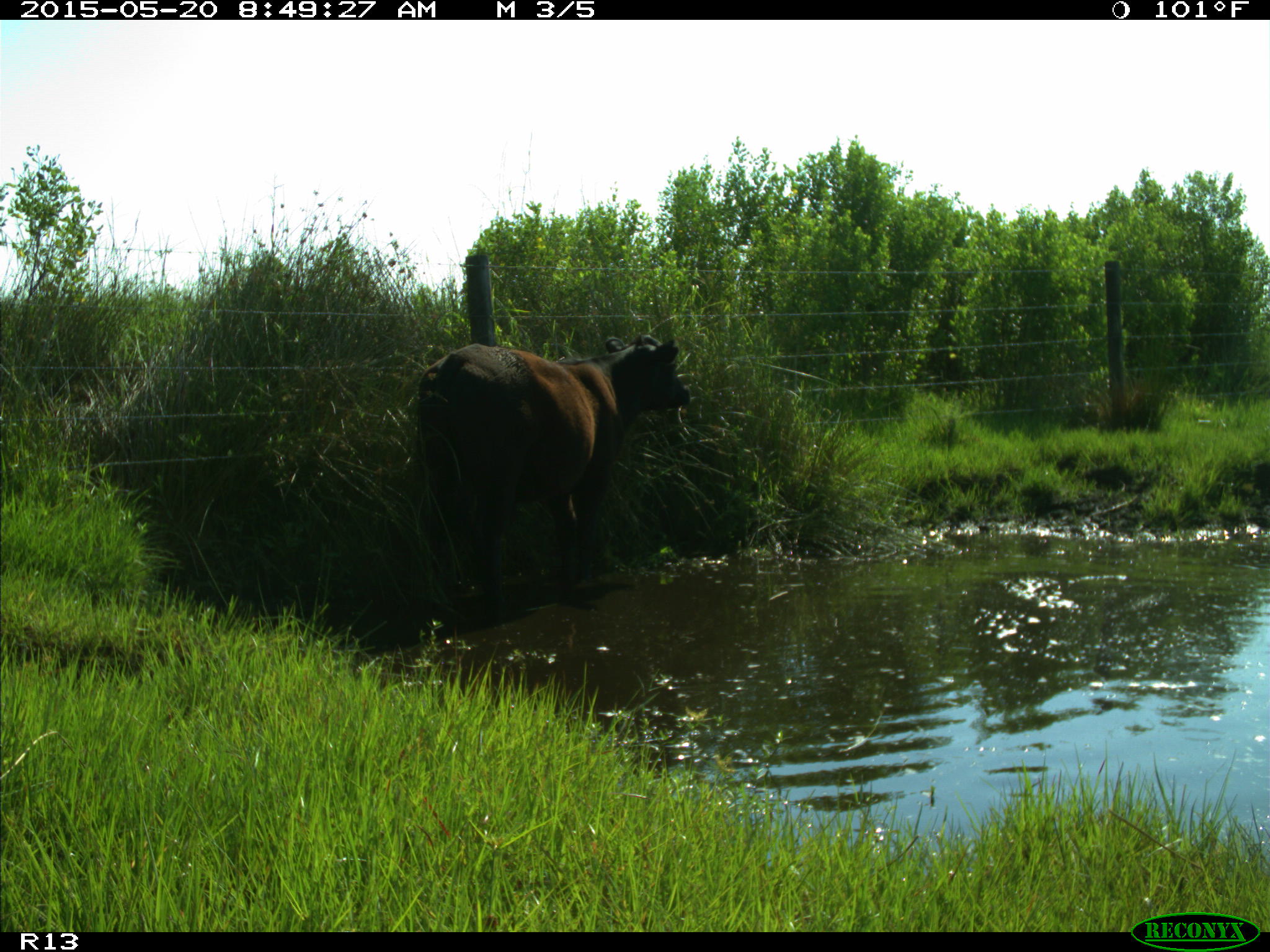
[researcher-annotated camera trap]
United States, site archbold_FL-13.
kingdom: Animalia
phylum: Chordata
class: Mammalia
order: Artiodactyla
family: Bovidae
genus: Bos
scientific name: Bos taurus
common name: domestic cow